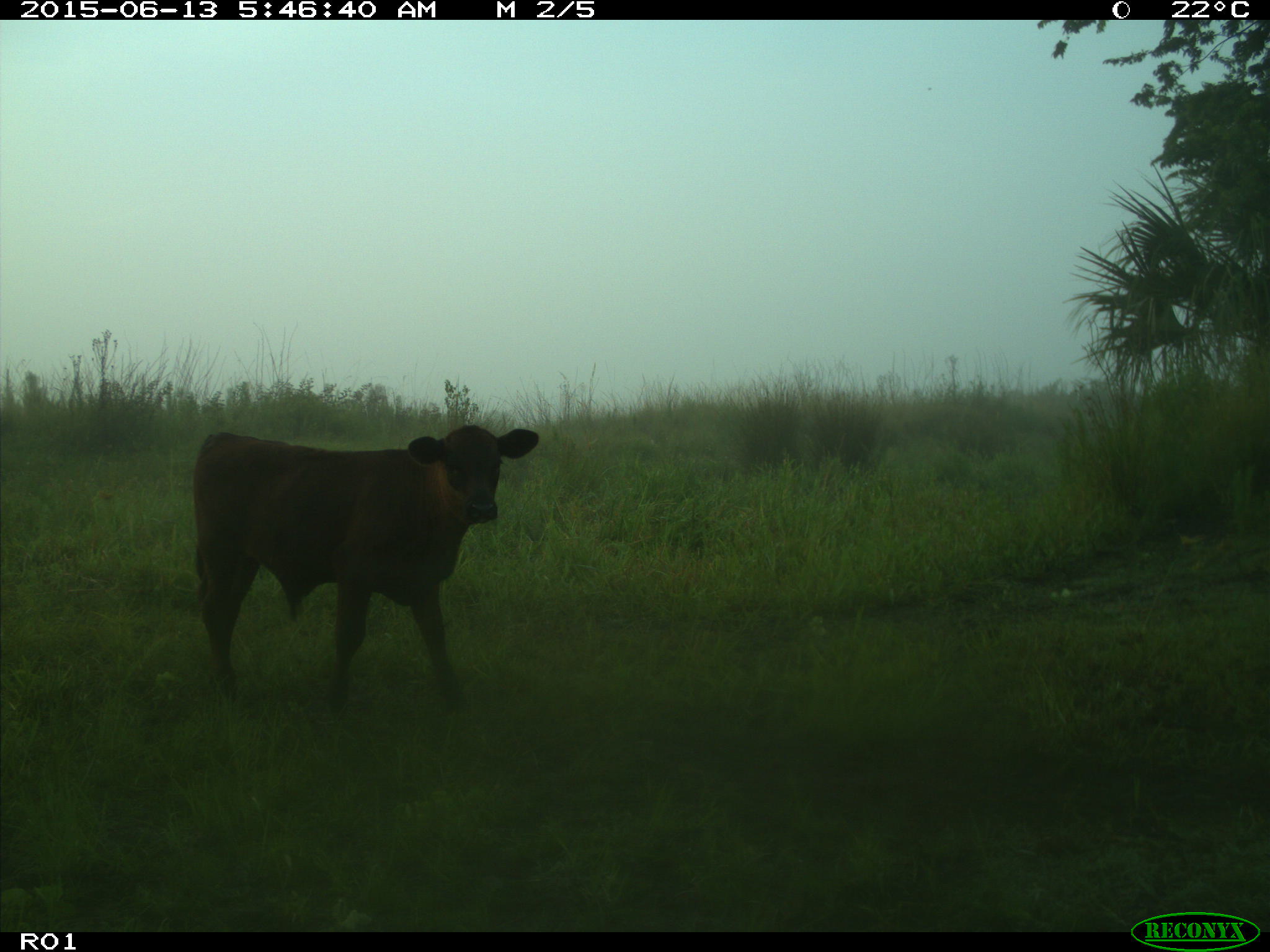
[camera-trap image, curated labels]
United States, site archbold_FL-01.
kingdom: Animalia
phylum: Chordata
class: Mammalia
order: Artiodactyla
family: Bovidae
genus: Bos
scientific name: Bos taurus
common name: domestic cow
Bos taurus (domestic cow).